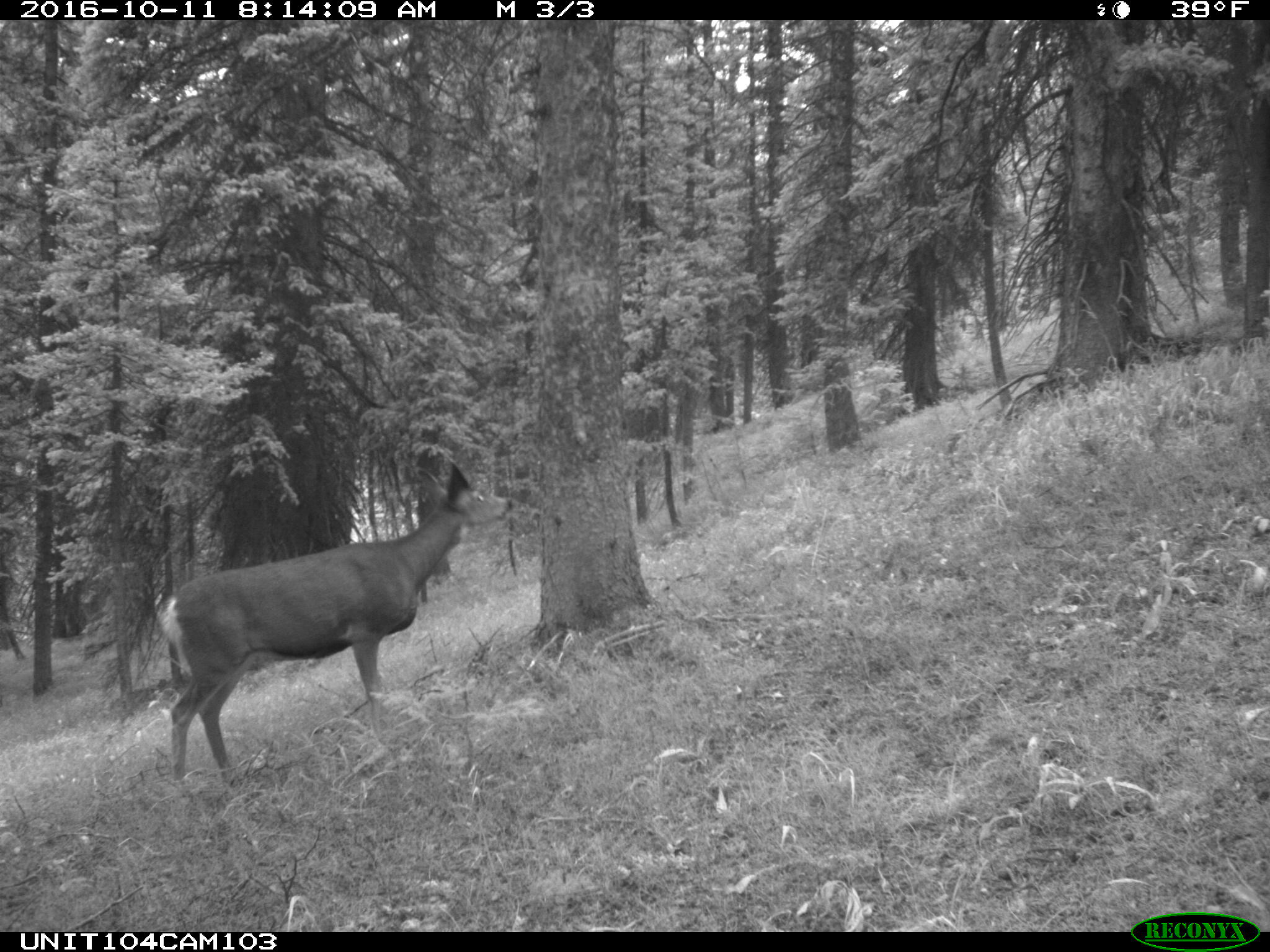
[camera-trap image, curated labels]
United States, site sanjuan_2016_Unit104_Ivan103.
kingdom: Animalia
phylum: Chordata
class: Mammalia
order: Artiodactyla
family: Cervidae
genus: Odocoileus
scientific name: Odocoileus hemionus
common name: mule deer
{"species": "Odocoileus hemionus (mule deer)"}